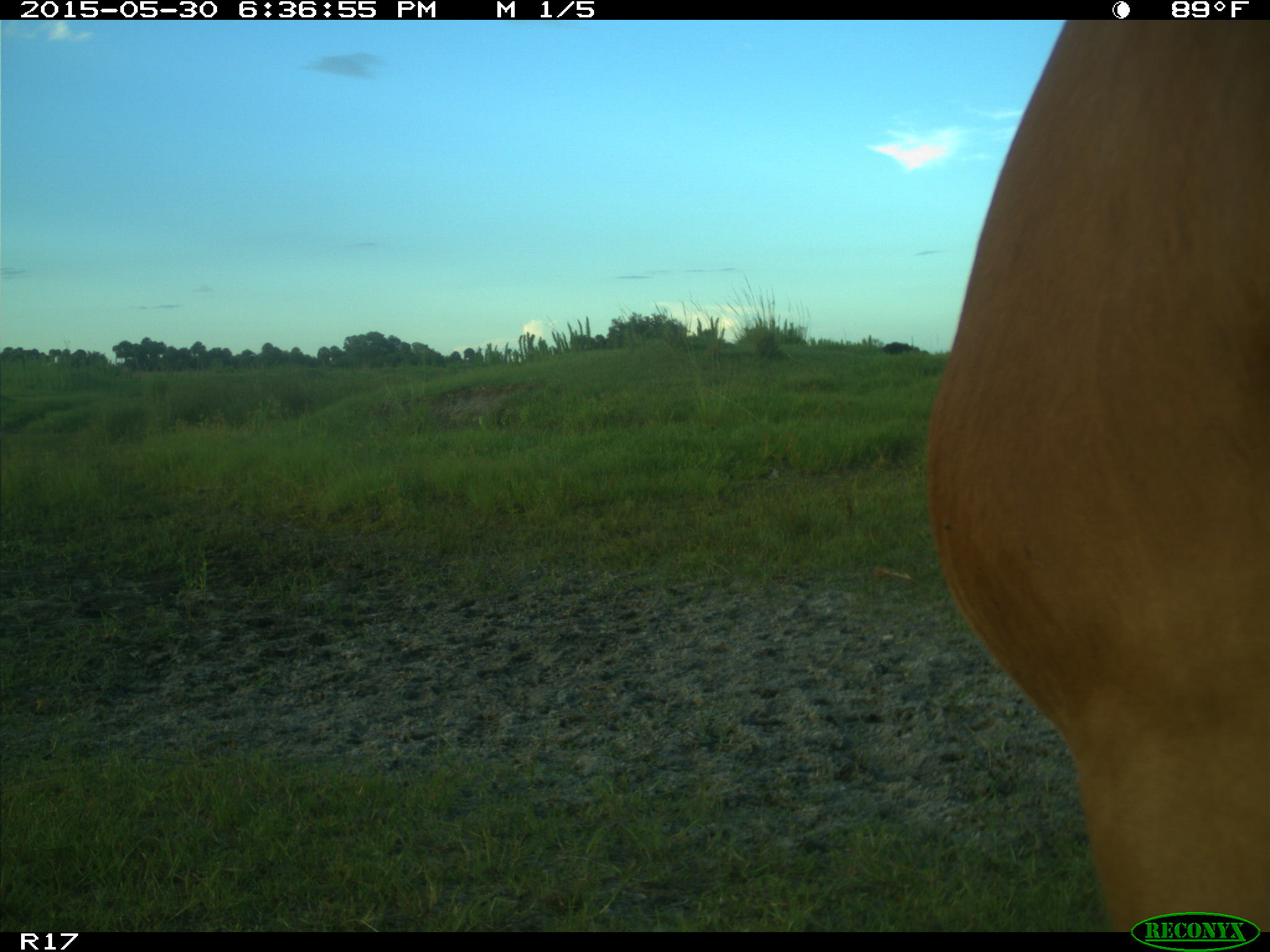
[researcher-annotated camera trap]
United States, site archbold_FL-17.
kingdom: Animalia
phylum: Chordata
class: Mammalia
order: Artiodactyla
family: Bovidae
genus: Bos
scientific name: Bos taurus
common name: domestic cow